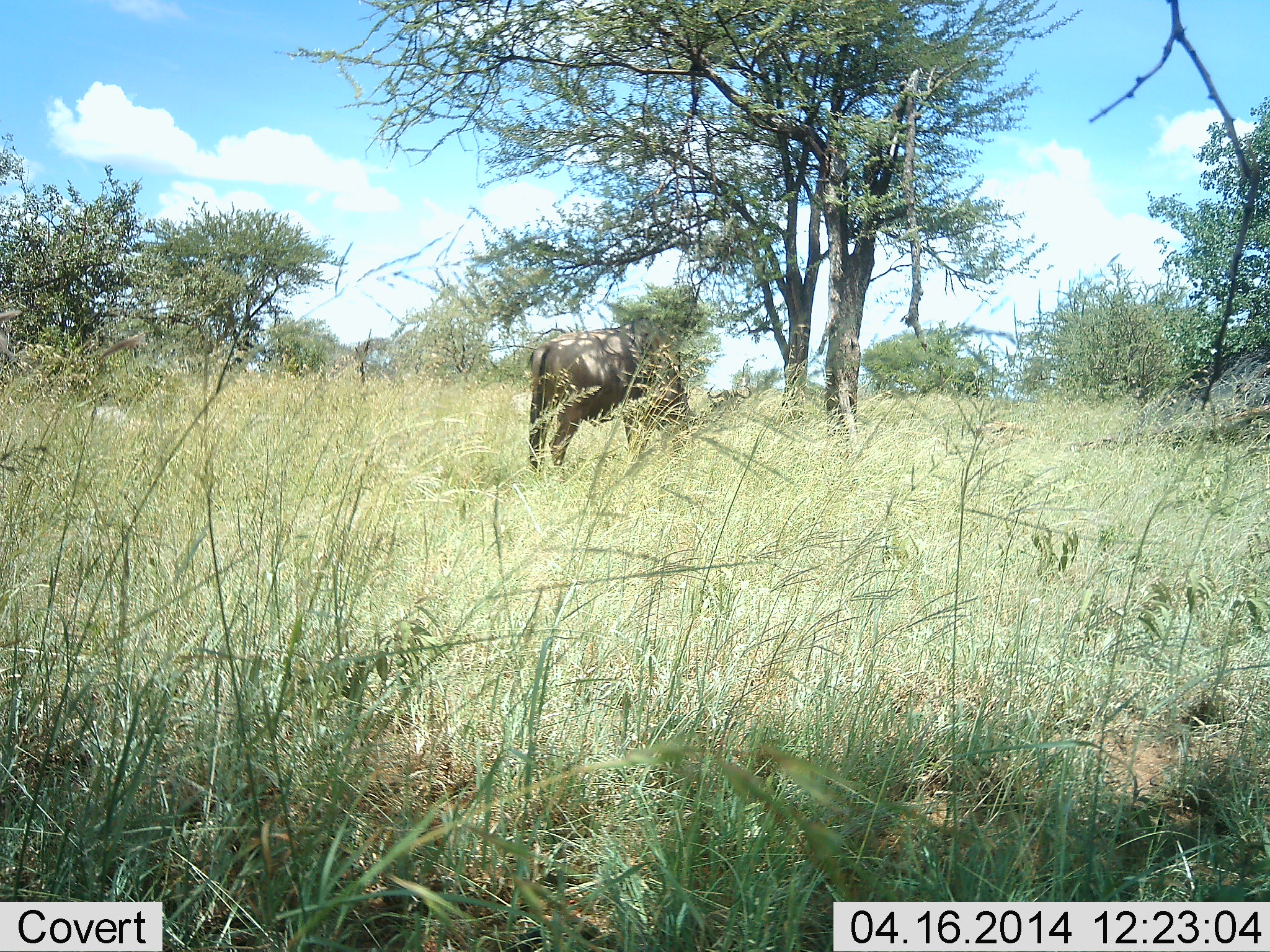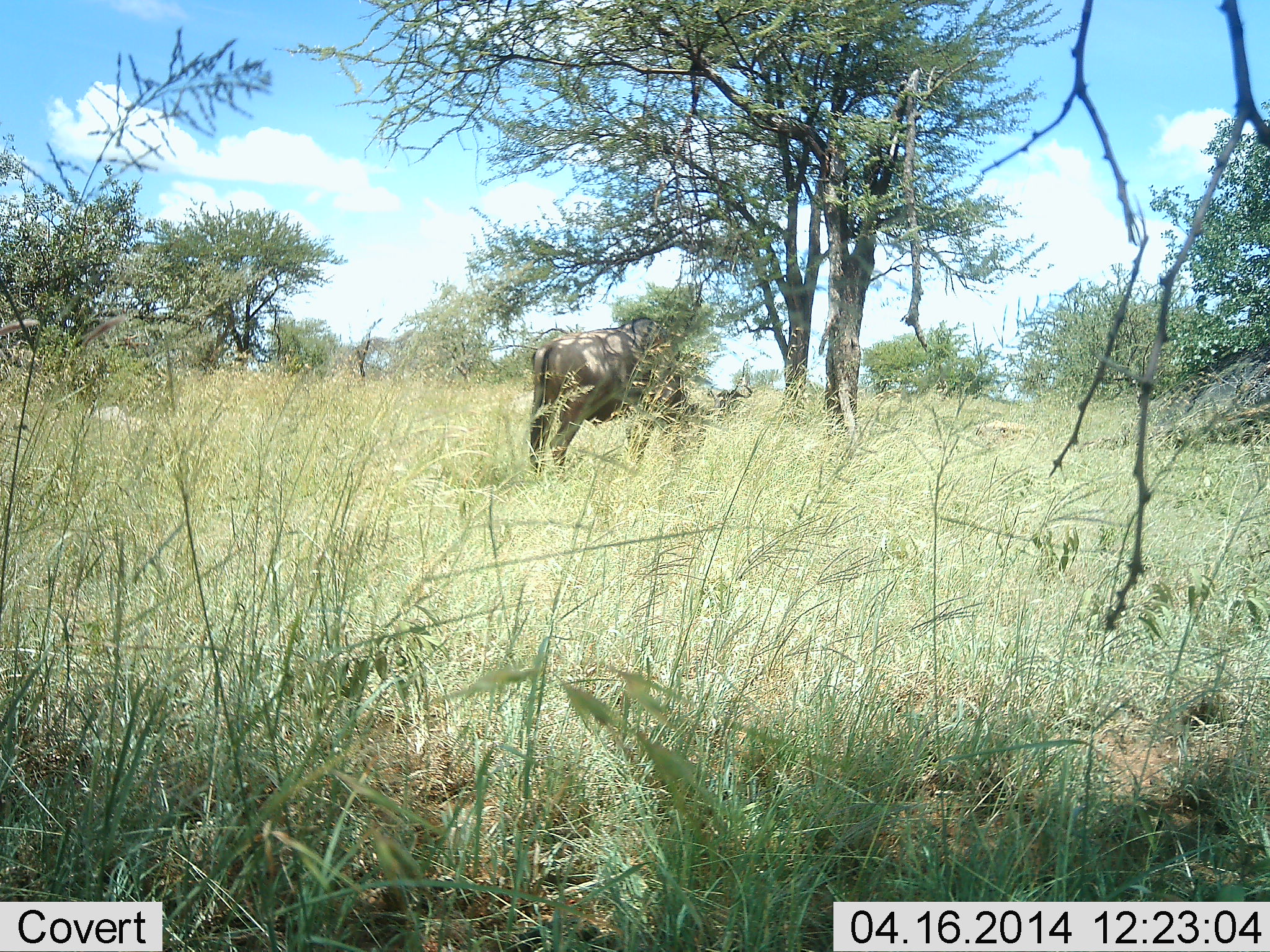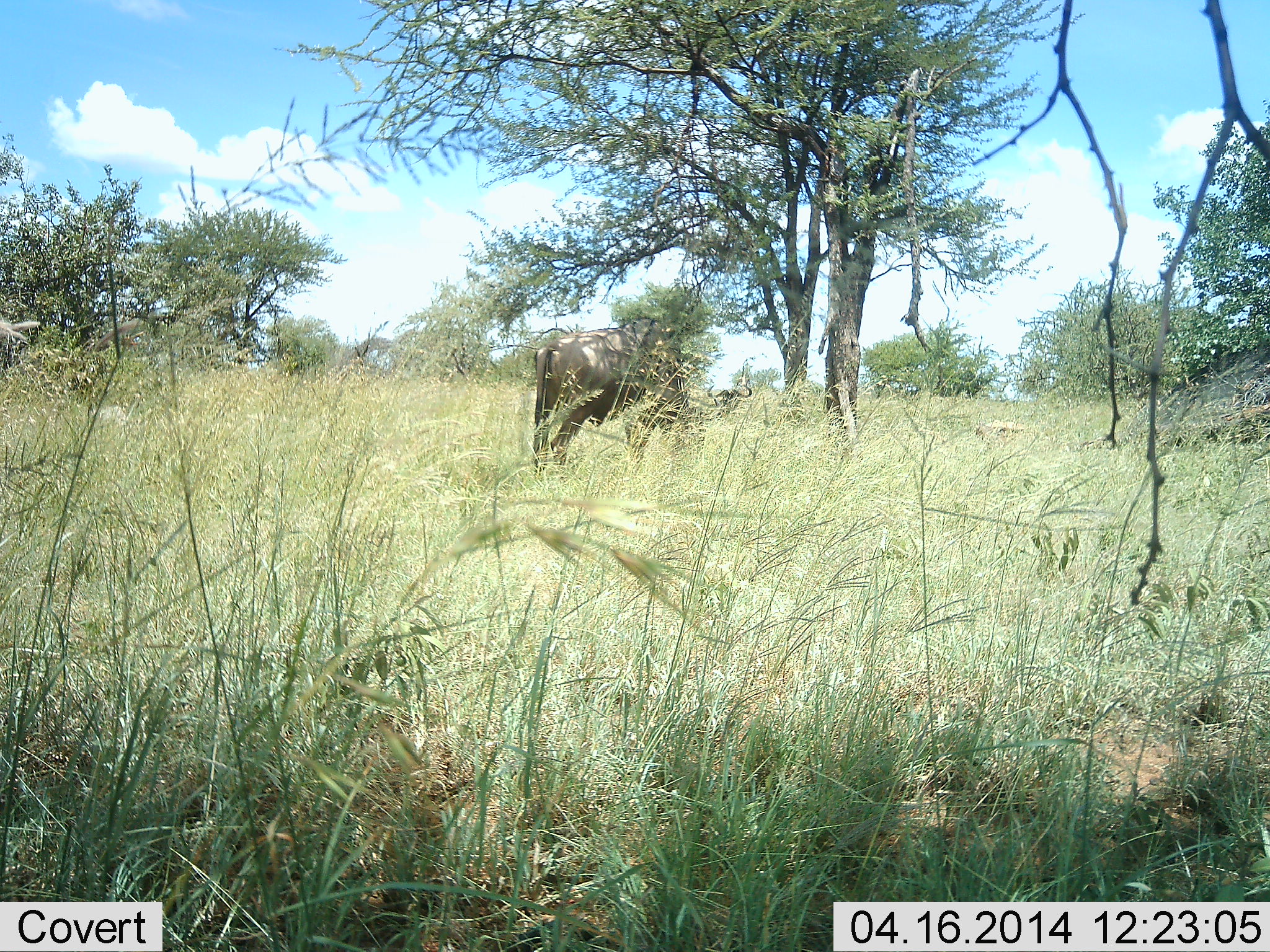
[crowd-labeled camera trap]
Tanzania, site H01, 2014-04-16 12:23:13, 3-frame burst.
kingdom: Animalia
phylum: Chordata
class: Mammalia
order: Artiodactyla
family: Bovidae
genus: Connochaetes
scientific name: Connochaetes taurinus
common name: blue wildebeest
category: wildebeest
Wildebeest (blue wildebeest) (Connochaetes taurinus), count 1. Behavior (volunteer vote fractions): standing 70%, resting 30%, moving 0%, interacting 0%. Young present (vote fraction): 0%. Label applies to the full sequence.